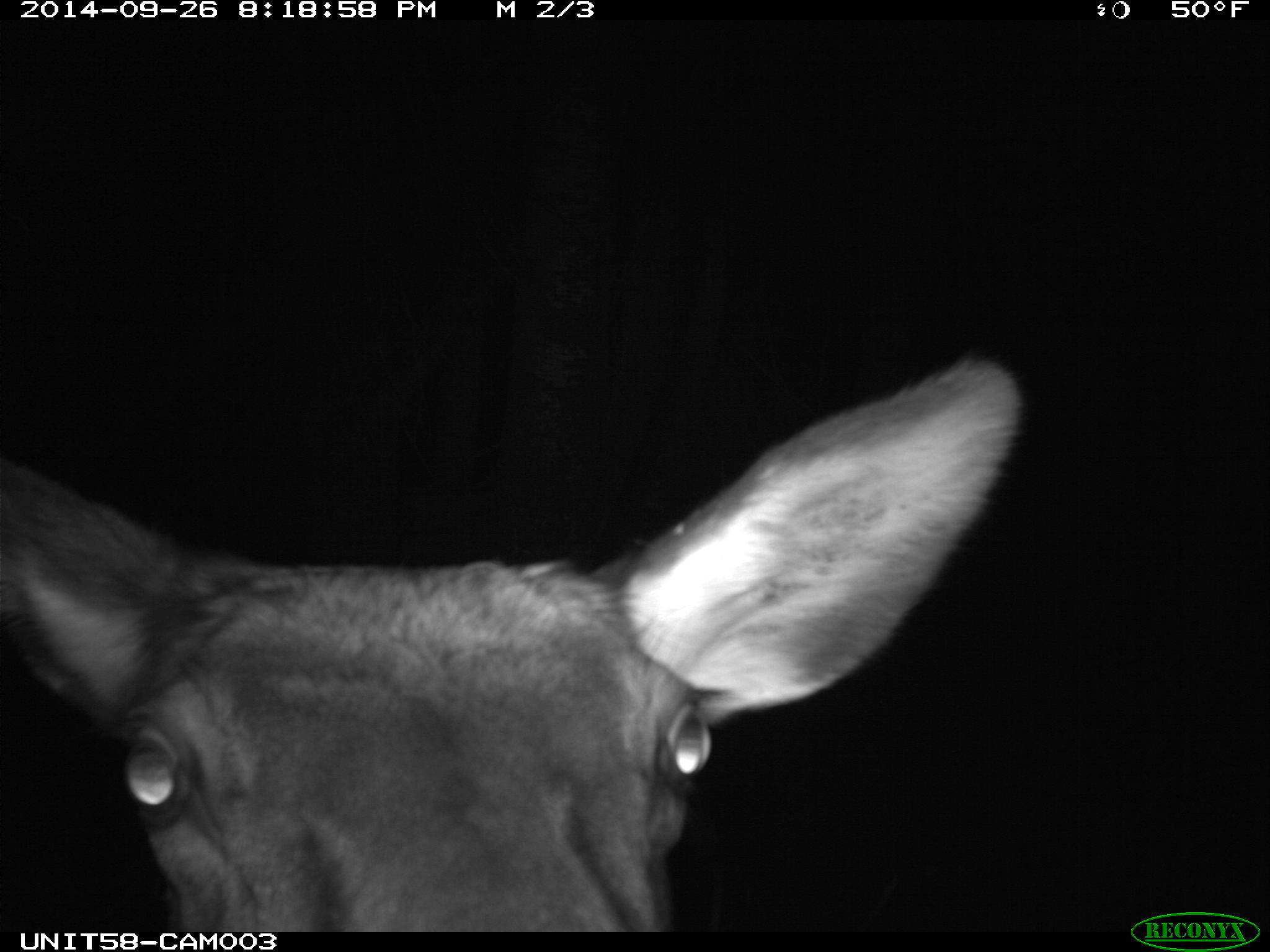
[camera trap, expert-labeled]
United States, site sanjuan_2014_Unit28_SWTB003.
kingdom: Animalia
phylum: Chordata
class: Mammalia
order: Artiodactyla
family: Cervidae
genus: Cervus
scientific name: Cervus elaphus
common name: red deer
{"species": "Cervus elaphus (red deer)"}